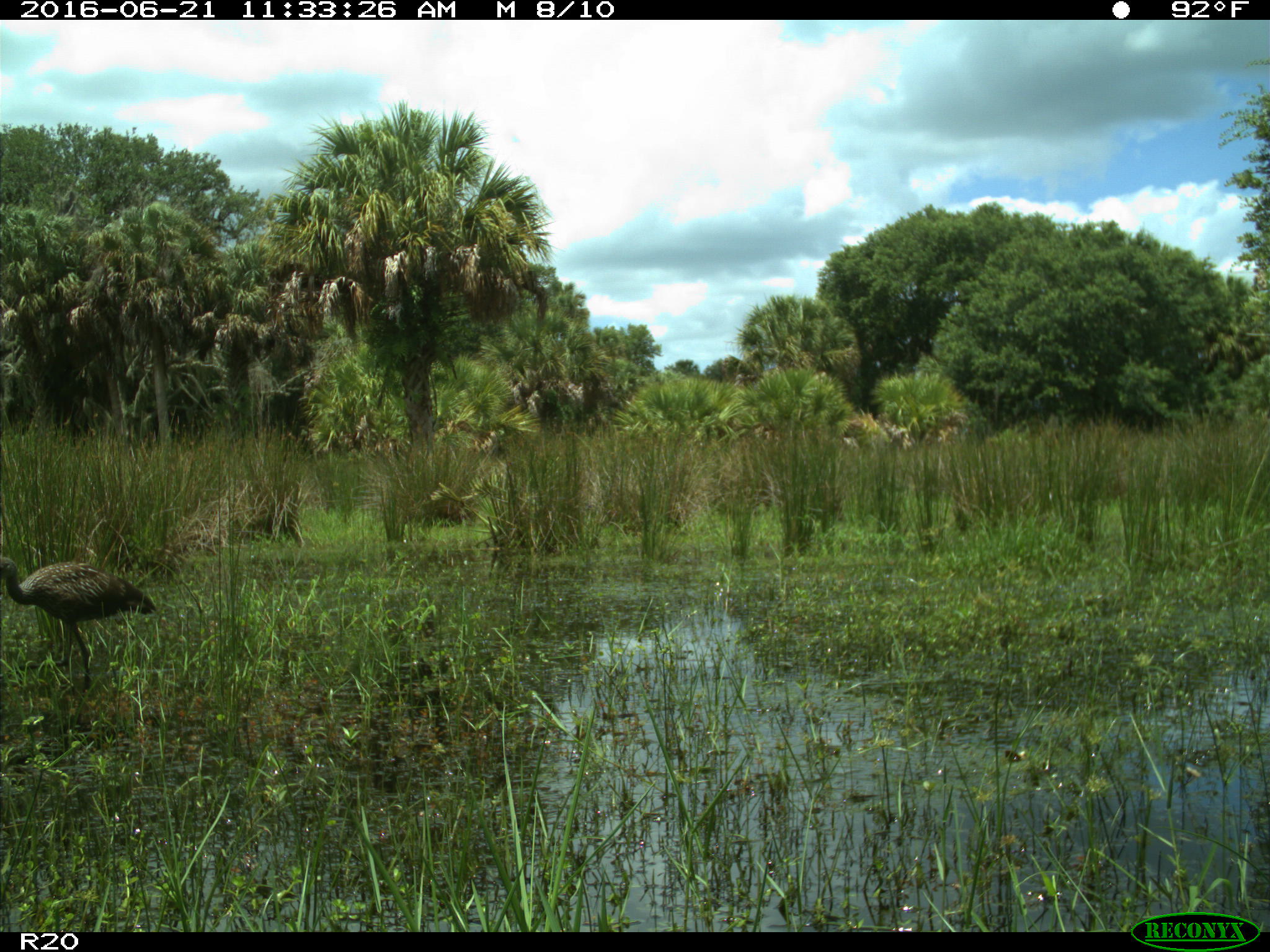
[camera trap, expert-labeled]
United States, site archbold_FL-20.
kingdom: Animalia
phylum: Chordata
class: Aves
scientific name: Aves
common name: birds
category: unidentified bird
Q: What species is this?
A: Unidentified bird (birds) (Aves).